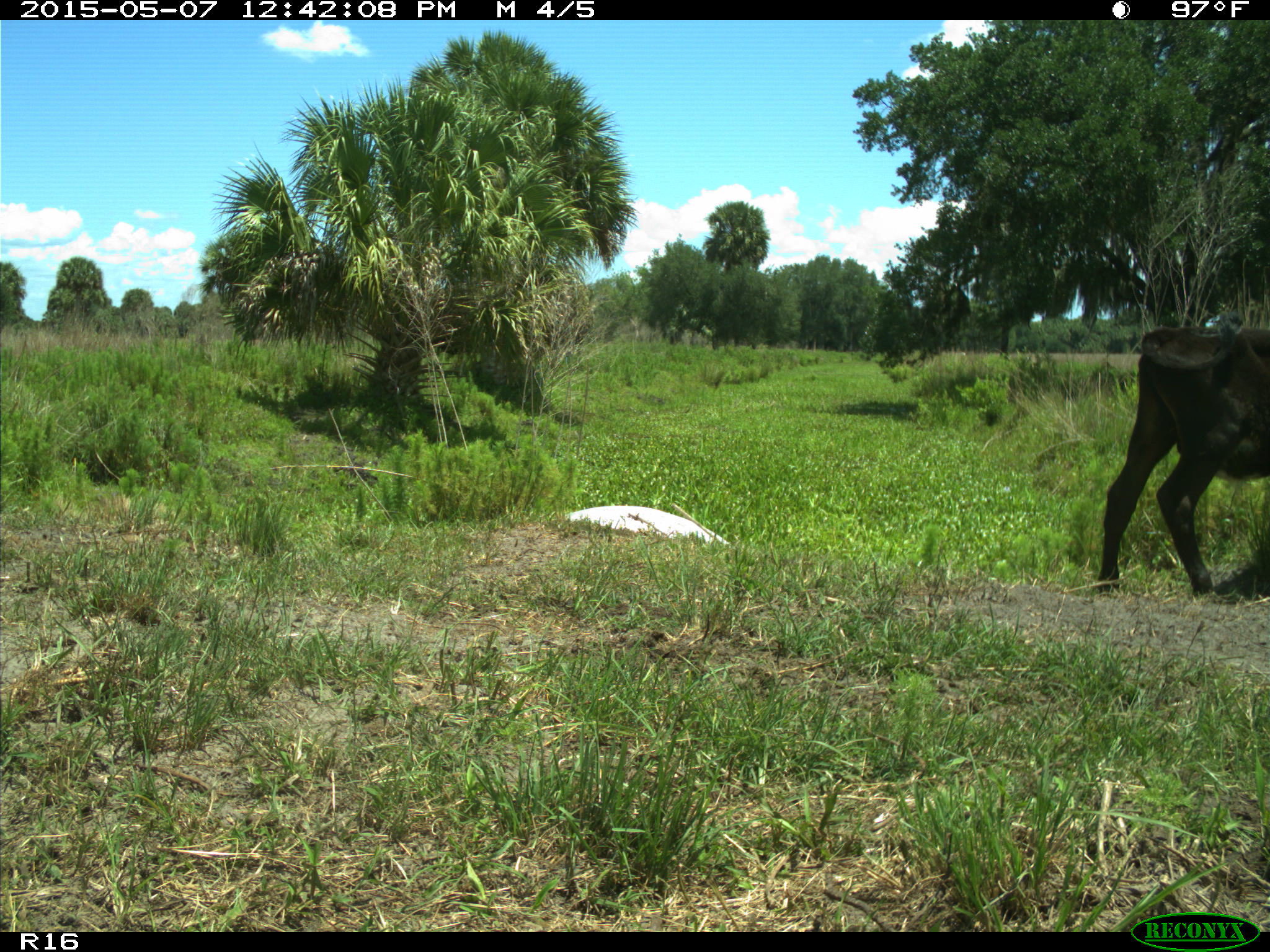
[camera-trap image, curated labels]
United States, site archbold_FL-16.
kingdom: Animalia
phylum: Chordata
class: Mammalia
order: Artiodactyla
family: Bovidae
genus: Bos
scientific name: Bos taurus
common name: domestic cow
Bos taurus (domestic cow).